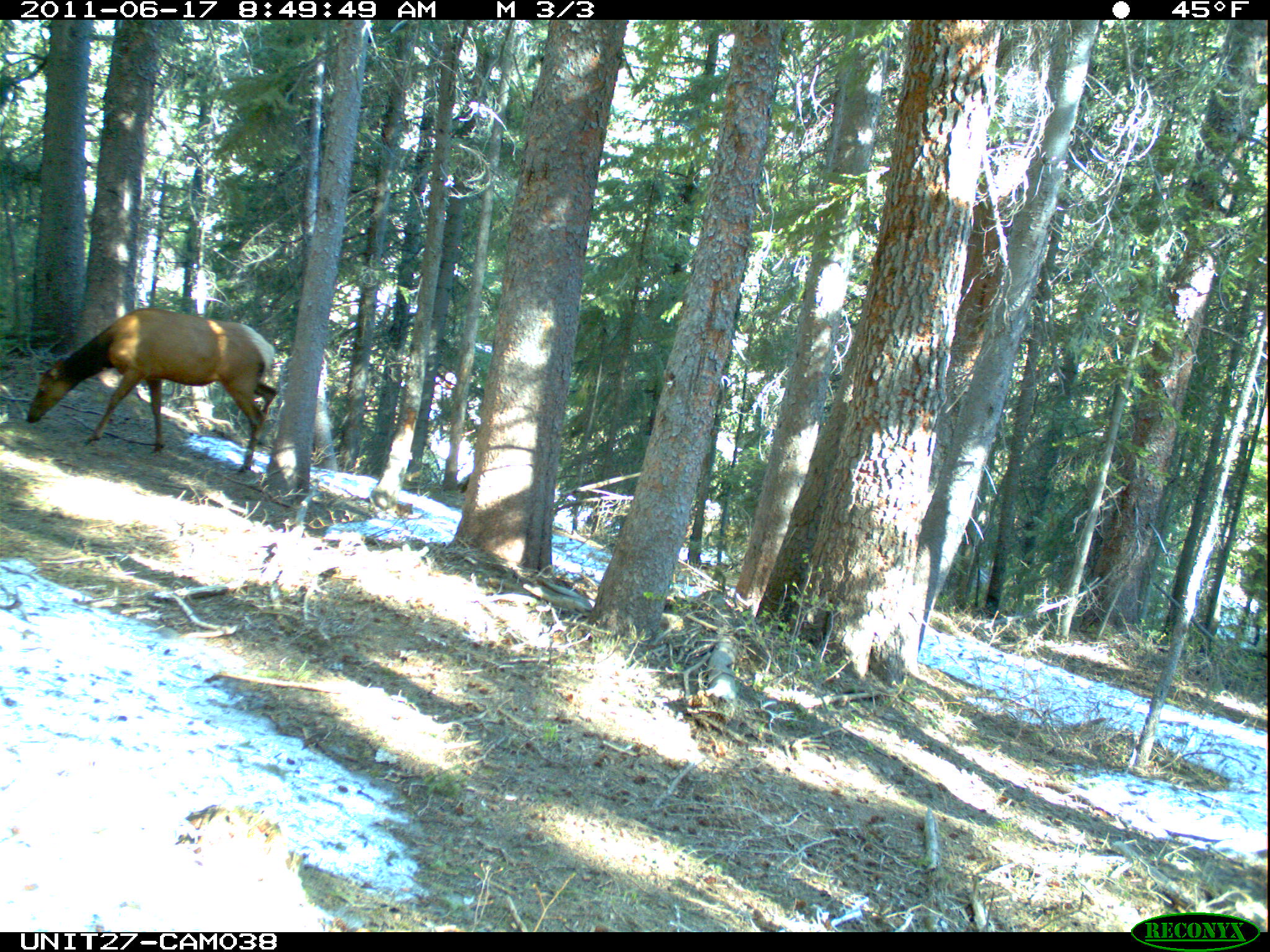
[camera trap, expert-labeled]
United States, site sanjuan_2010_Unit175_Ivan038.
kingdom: Animalia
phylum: Chordata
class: Mammalia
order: Artiodactyla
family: Cervidae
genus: Cervus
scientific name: Cervus elaphus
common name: red deer